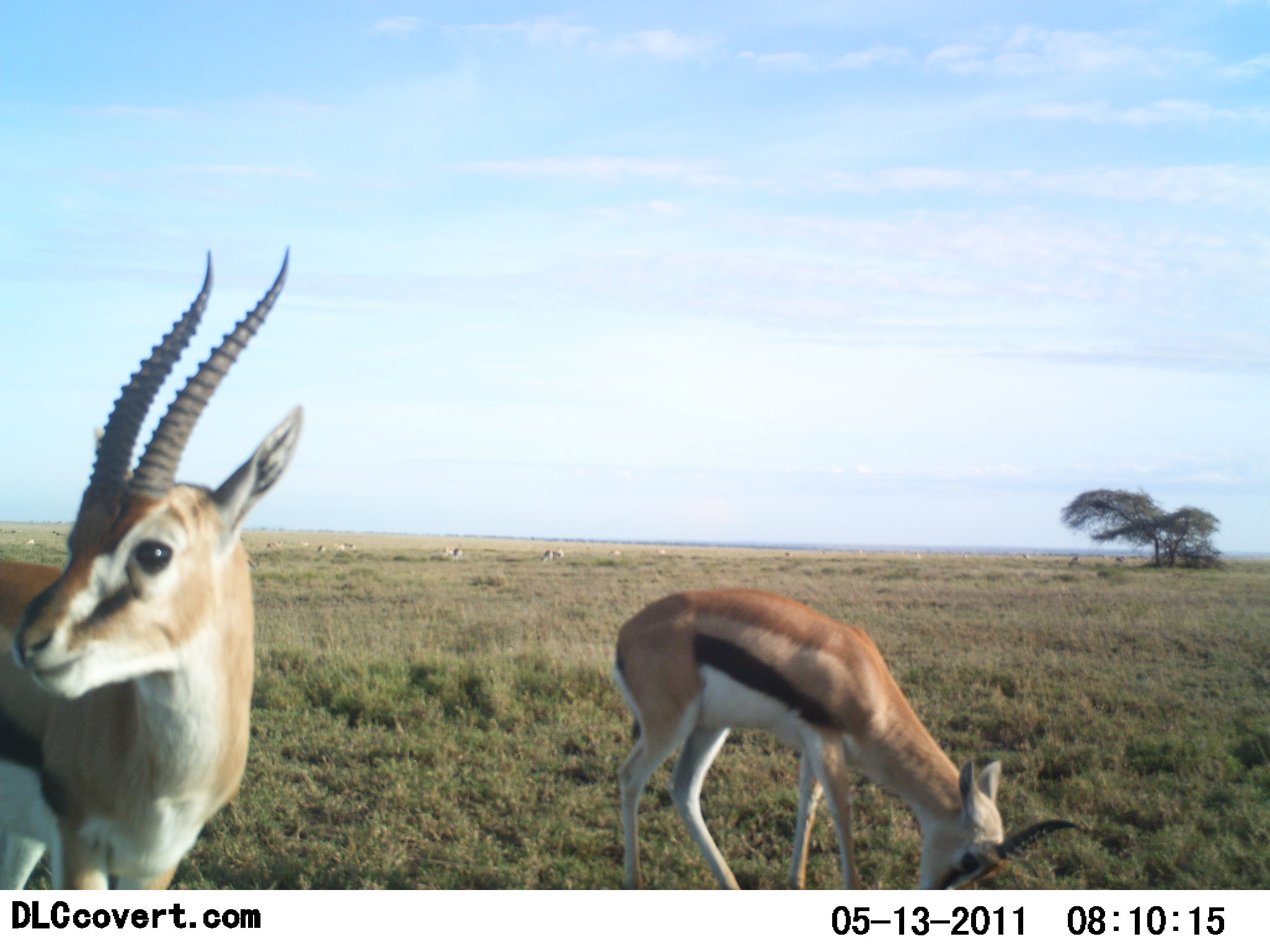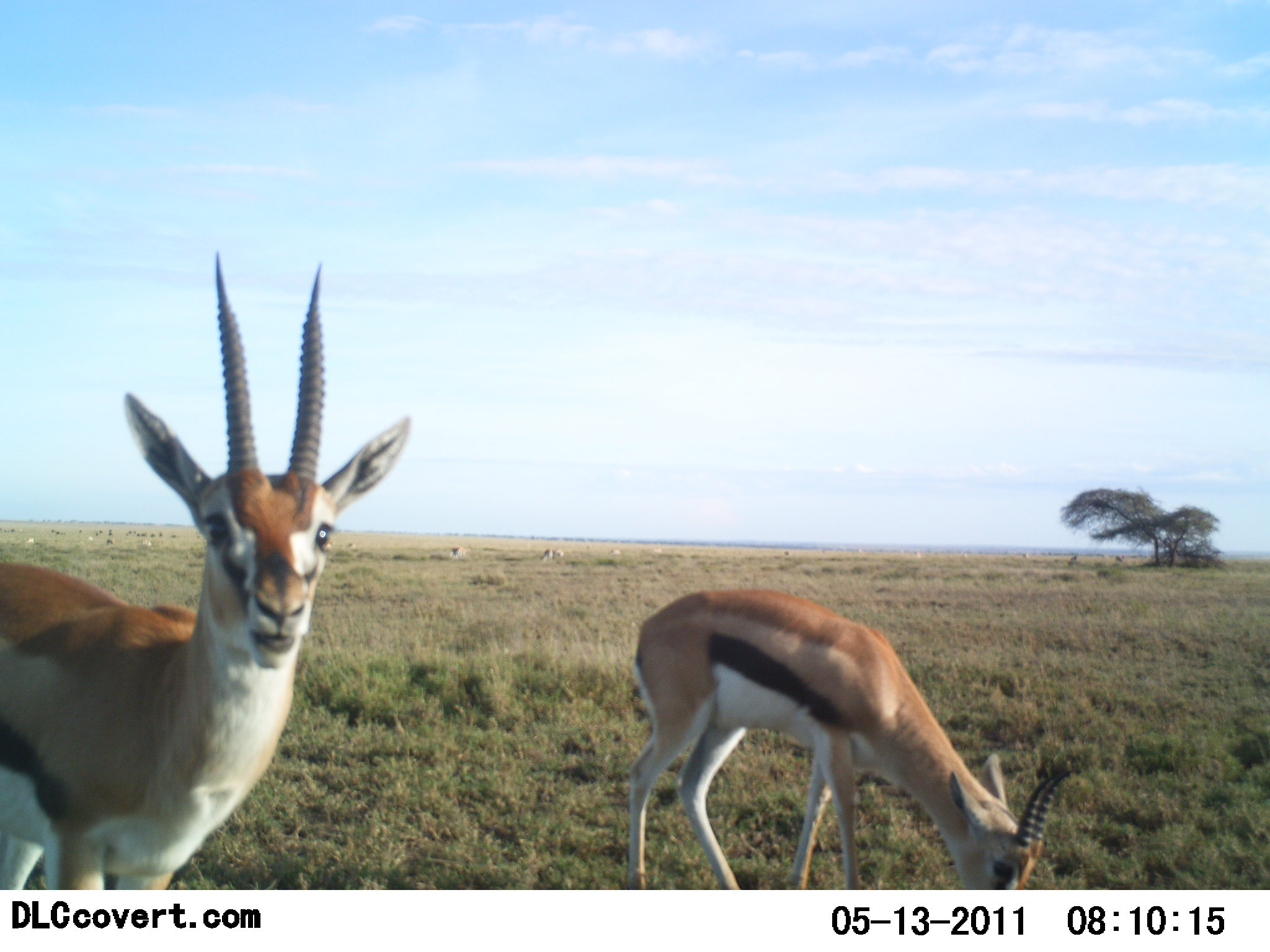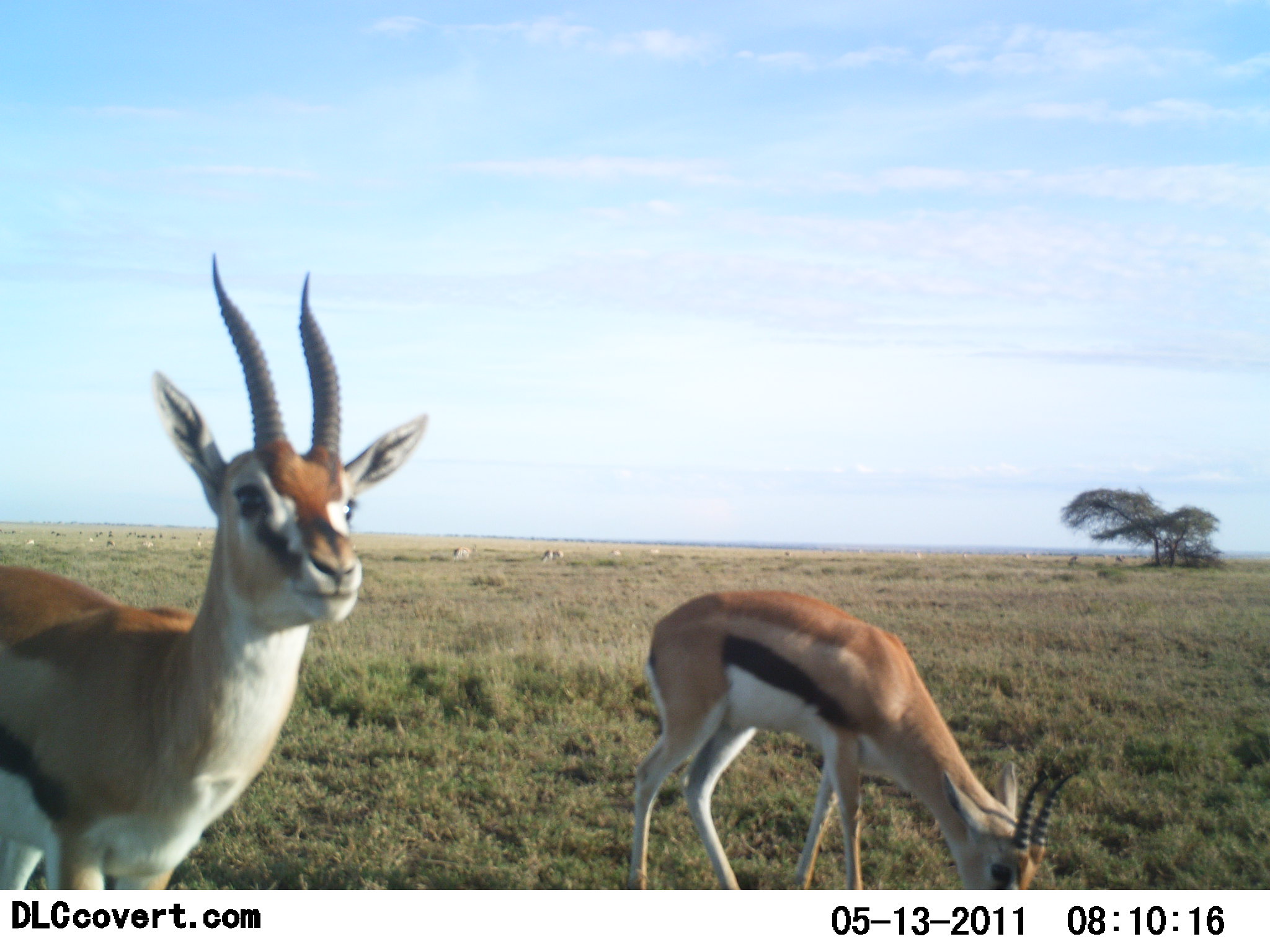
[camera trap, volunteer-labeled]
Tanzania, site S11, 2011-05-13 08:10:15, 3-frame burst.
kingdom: Animalia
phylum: Chordata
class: Mammalia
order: Artiodactyla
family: Bovidae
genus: Eudorcas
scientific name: Eudorcas thomsonii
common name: thomson's gazelle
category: gazellethomsons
Gazellethomsons (thomson's gazelle) (Eudorcas thomsonii), count 2. Behavior (volunteer vote fractions): standing 83%, resting 0%, moving 8%, interacting 0%. Young present (vote fraction): 8%. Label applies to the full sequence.